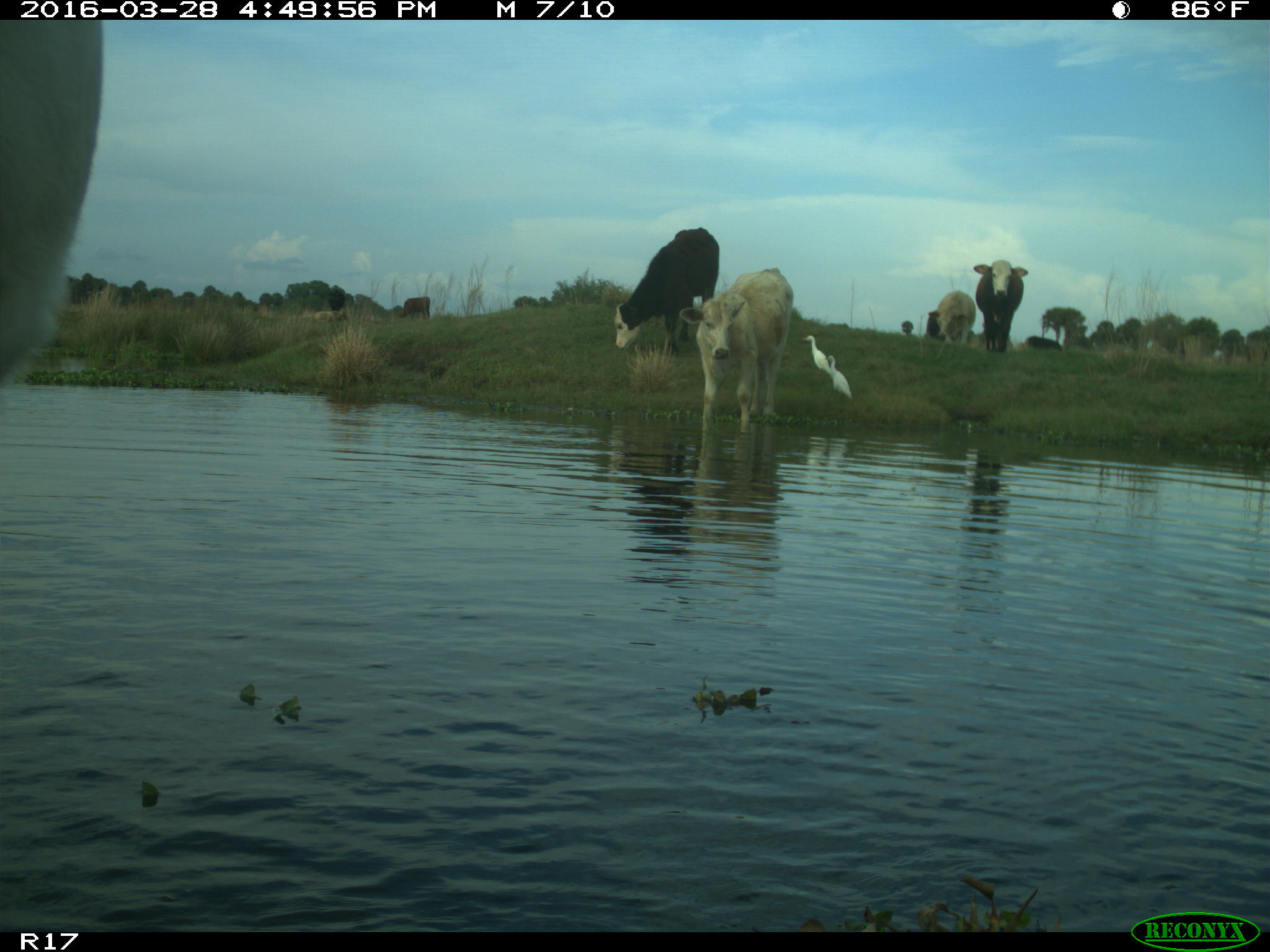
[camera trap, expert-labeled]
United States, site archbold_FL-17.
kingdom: Animalia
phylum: Chordata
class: Mammalia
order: Artiodactyla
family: Bovidae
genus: Bos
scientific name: Bos taurus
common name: domestic cow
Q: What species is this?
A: Bos taurus (domestic cow).